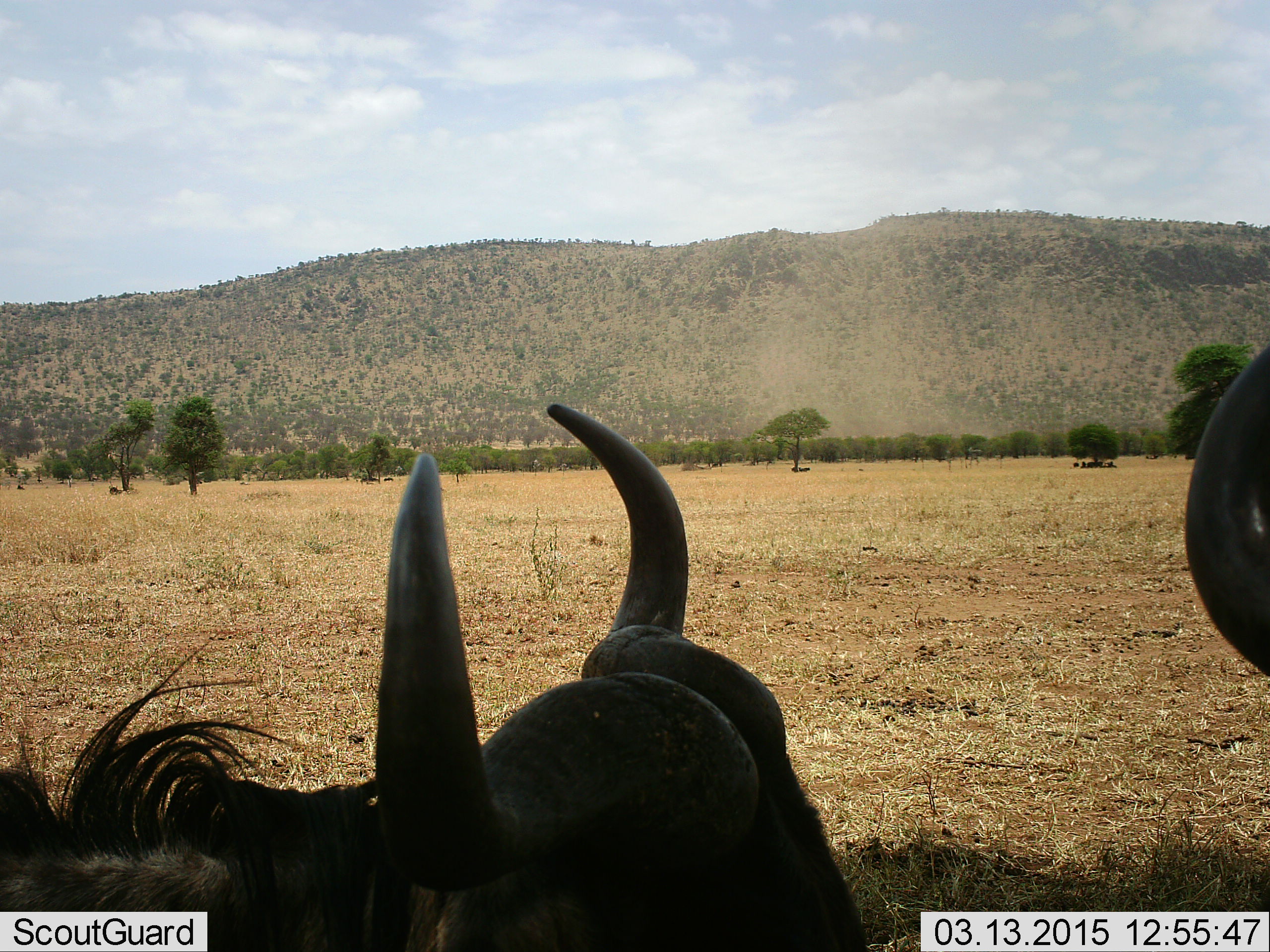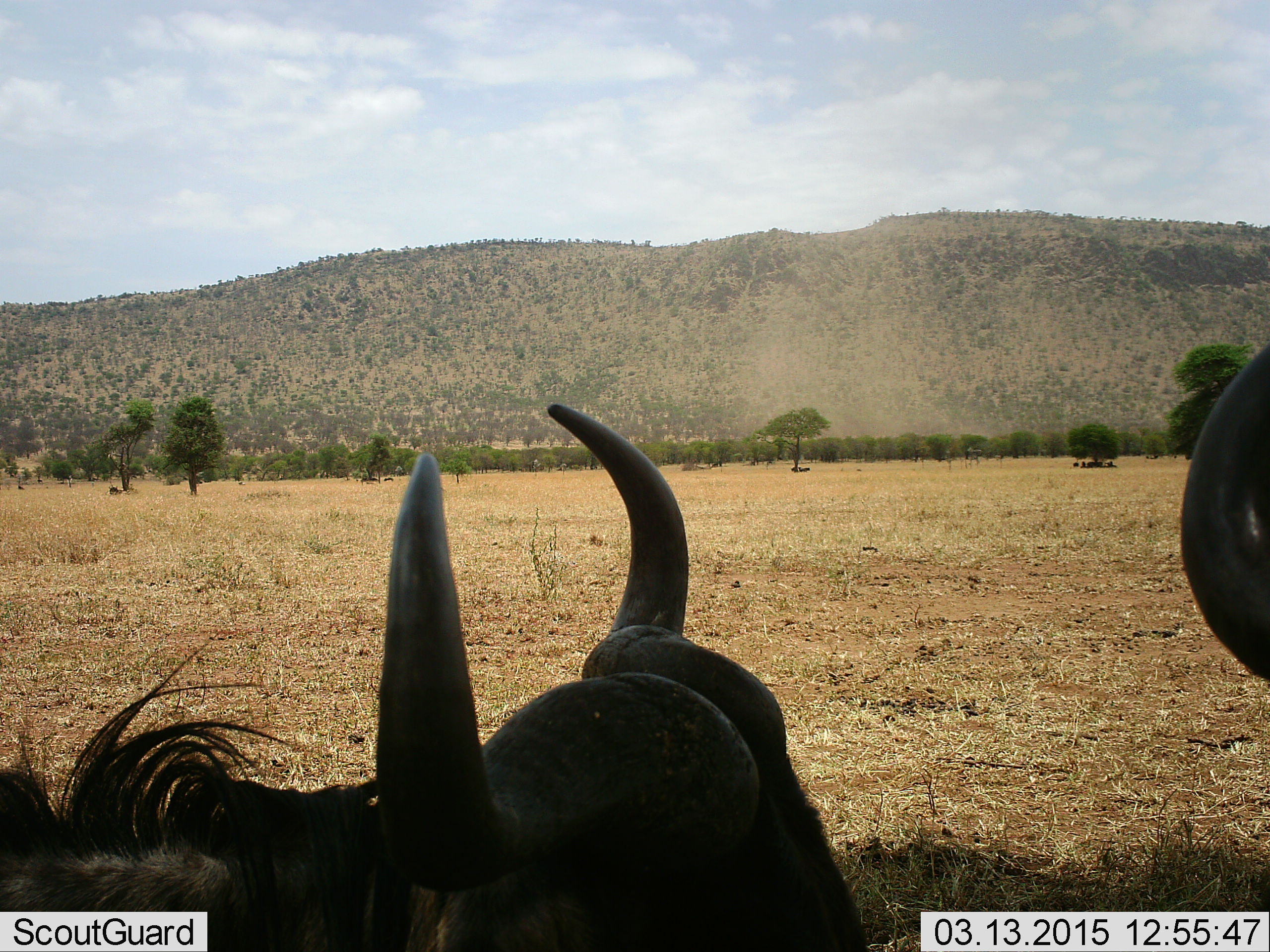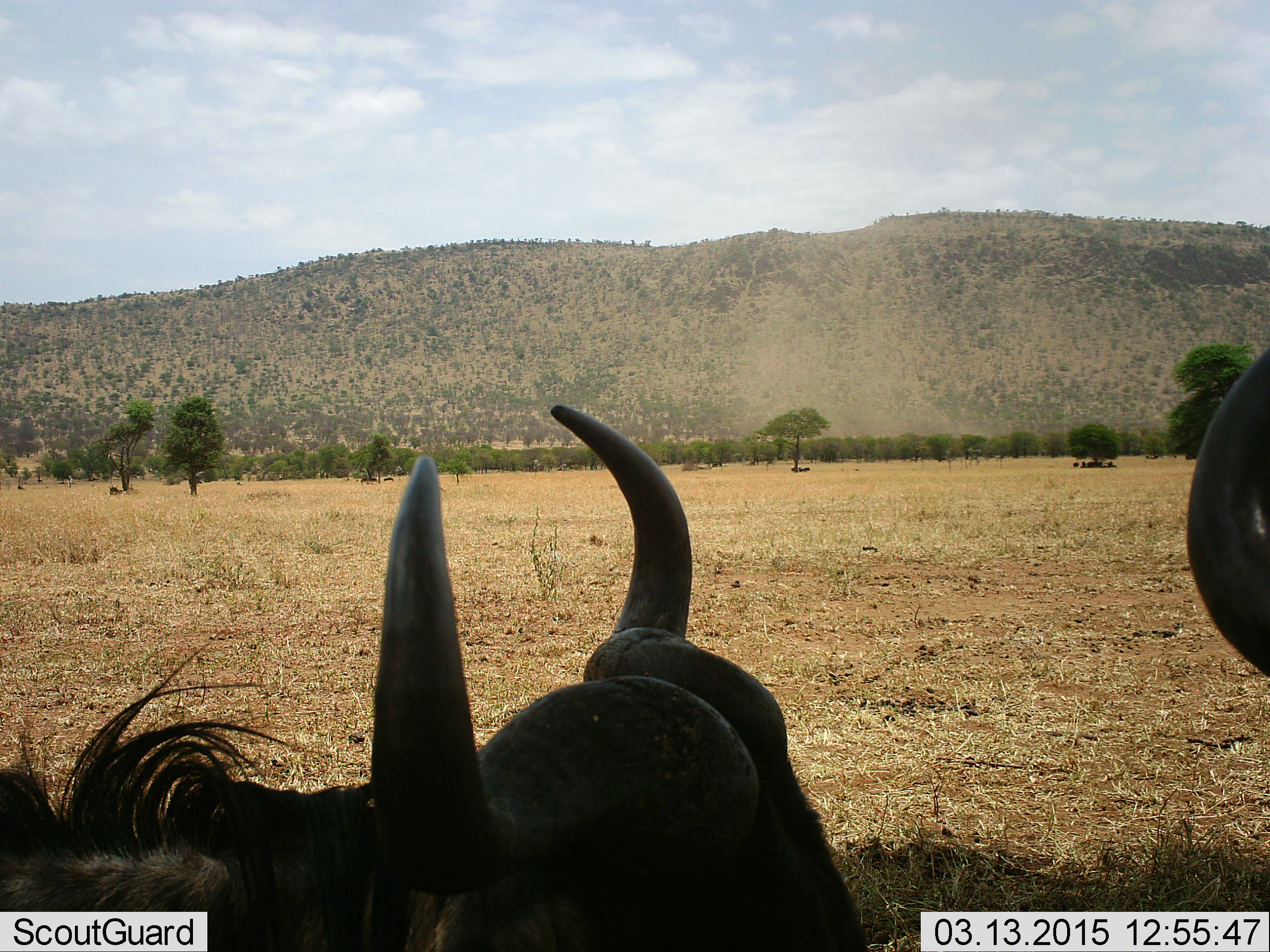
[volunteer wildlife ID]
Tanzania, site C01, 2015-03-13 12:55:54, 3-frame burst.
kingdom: Animalia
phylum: Chordata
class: Mammalia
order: Artiodactyla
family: Bovidae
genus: Connochaetes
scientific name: Connochaetes taurinus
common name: blue wildebeest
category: wildebeest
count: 2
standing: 30%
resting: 70%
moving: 10%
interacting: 0%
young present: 0%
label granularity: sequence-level